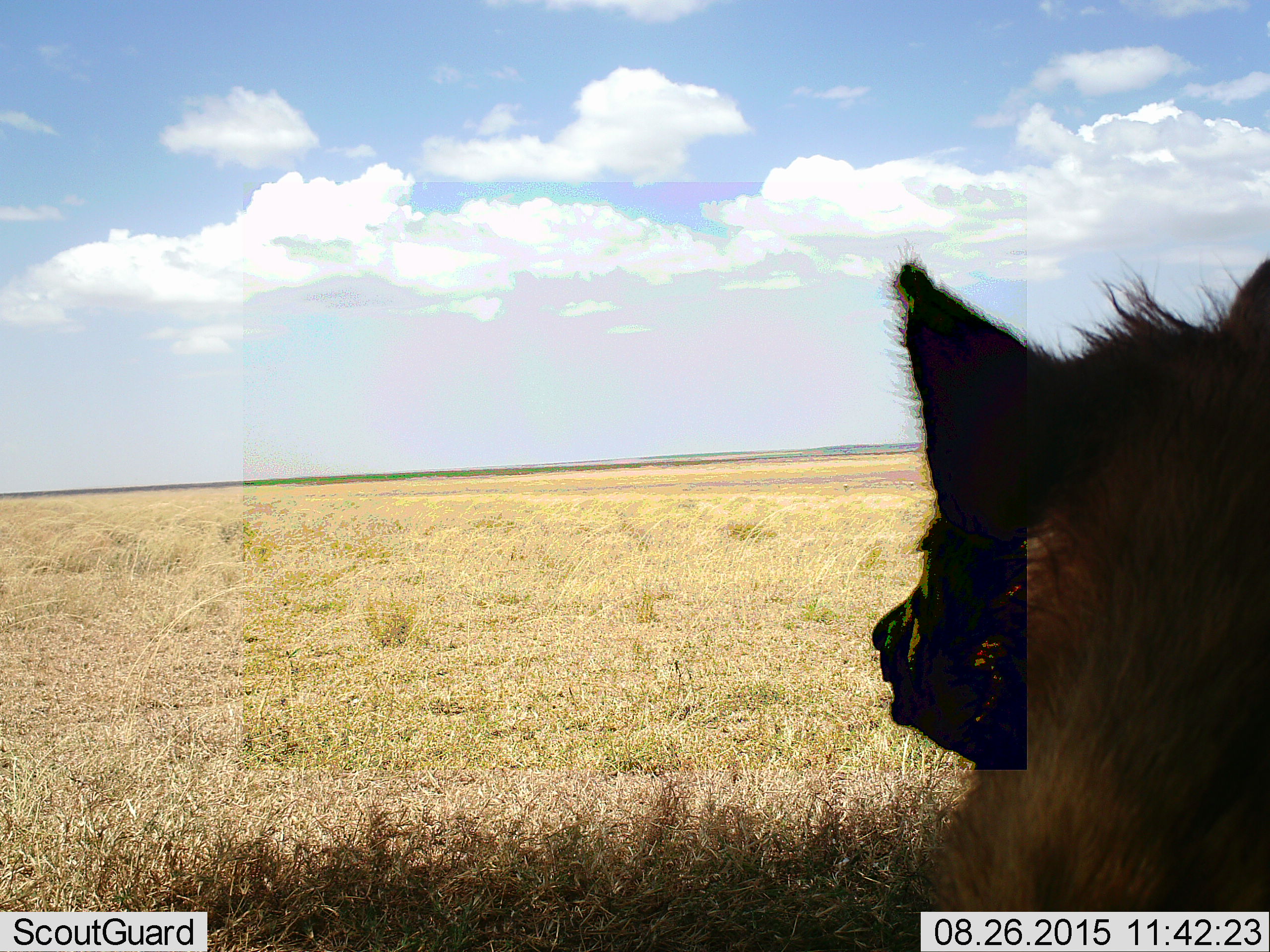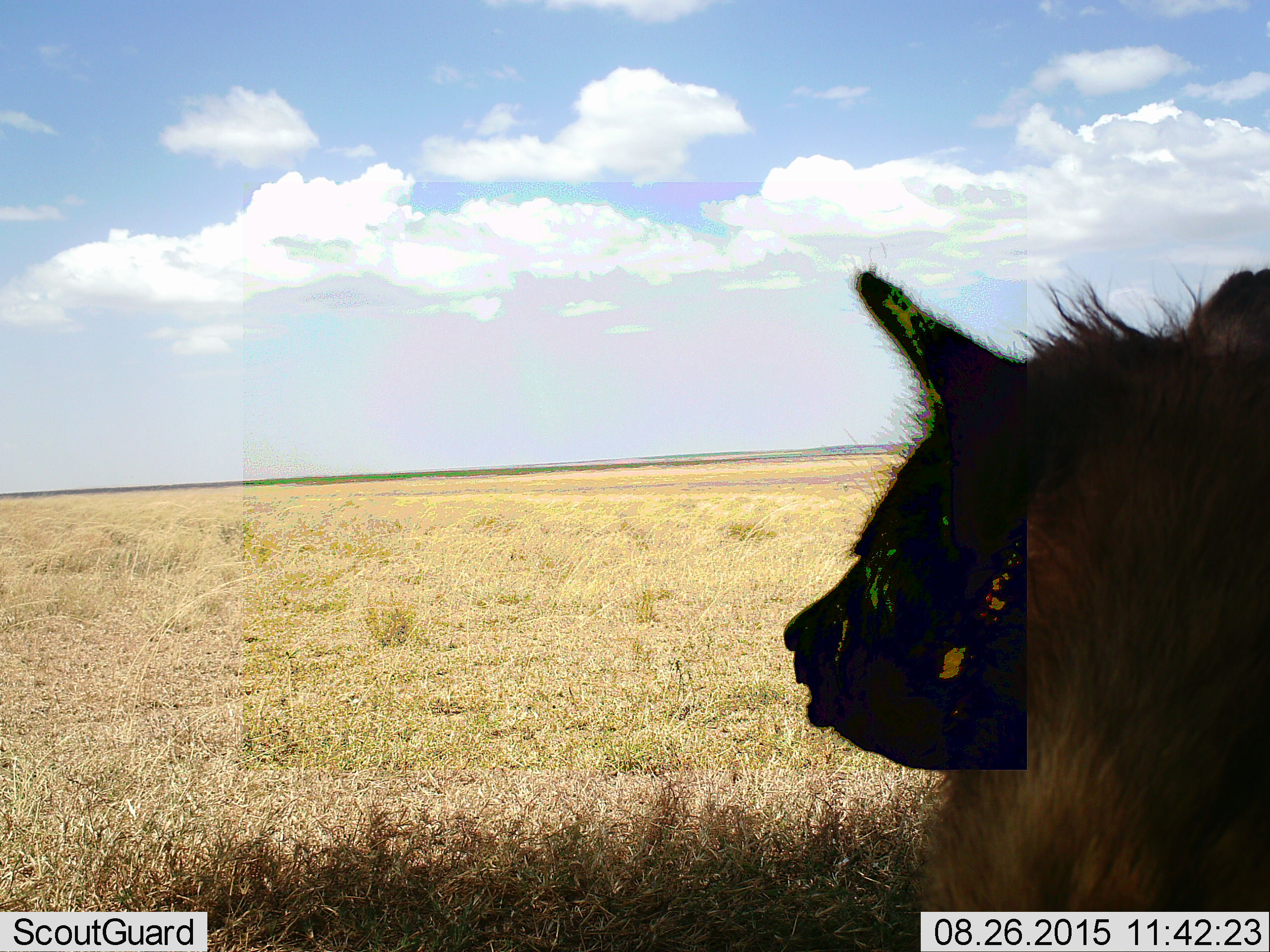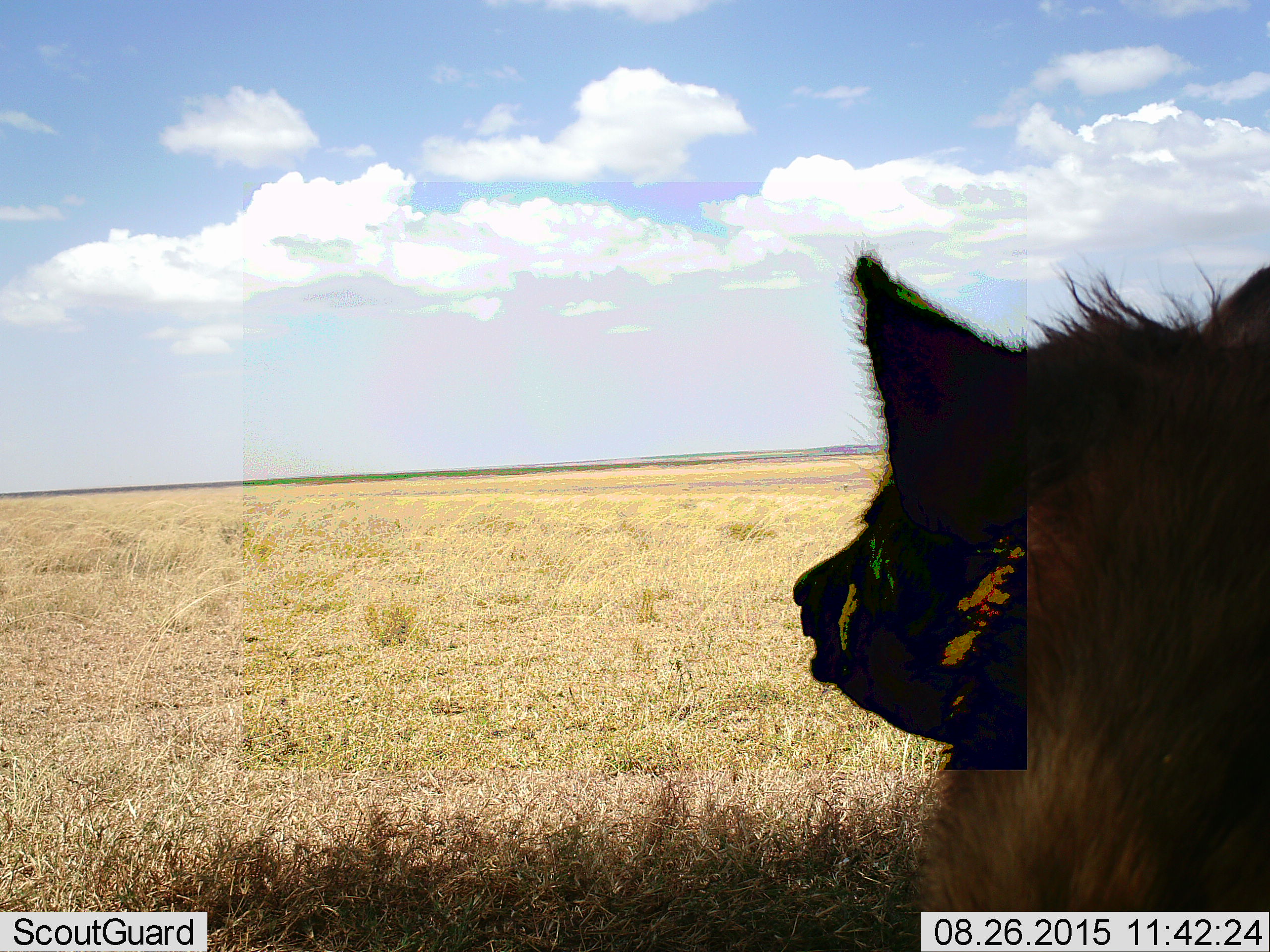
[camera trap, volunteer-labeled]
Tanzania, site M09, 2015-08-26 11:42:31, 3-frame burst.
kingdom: Animalia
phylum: Chordata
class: Mammalia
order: Carnivora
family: Hyaenidae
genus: Crocuta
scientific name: Crocuta crocuta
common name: spotted hyena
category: hyenaspotted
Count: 1.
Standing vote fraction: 50%.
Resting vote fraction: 50%.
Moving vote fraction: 0%.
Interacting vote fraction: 0%.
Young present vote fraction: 0%.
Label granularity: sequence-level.